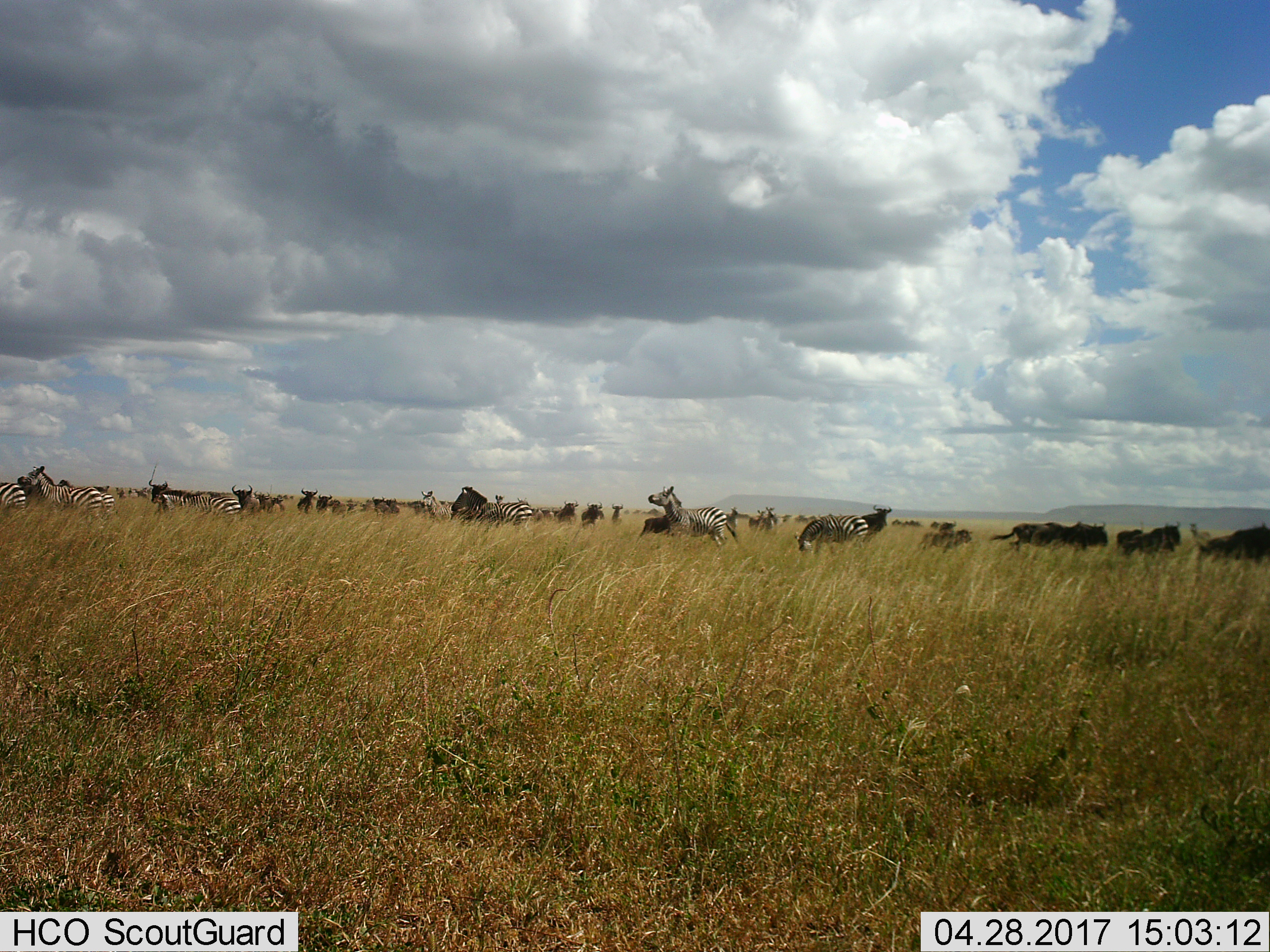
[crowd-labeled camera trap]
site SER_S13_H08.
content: unidentified animal